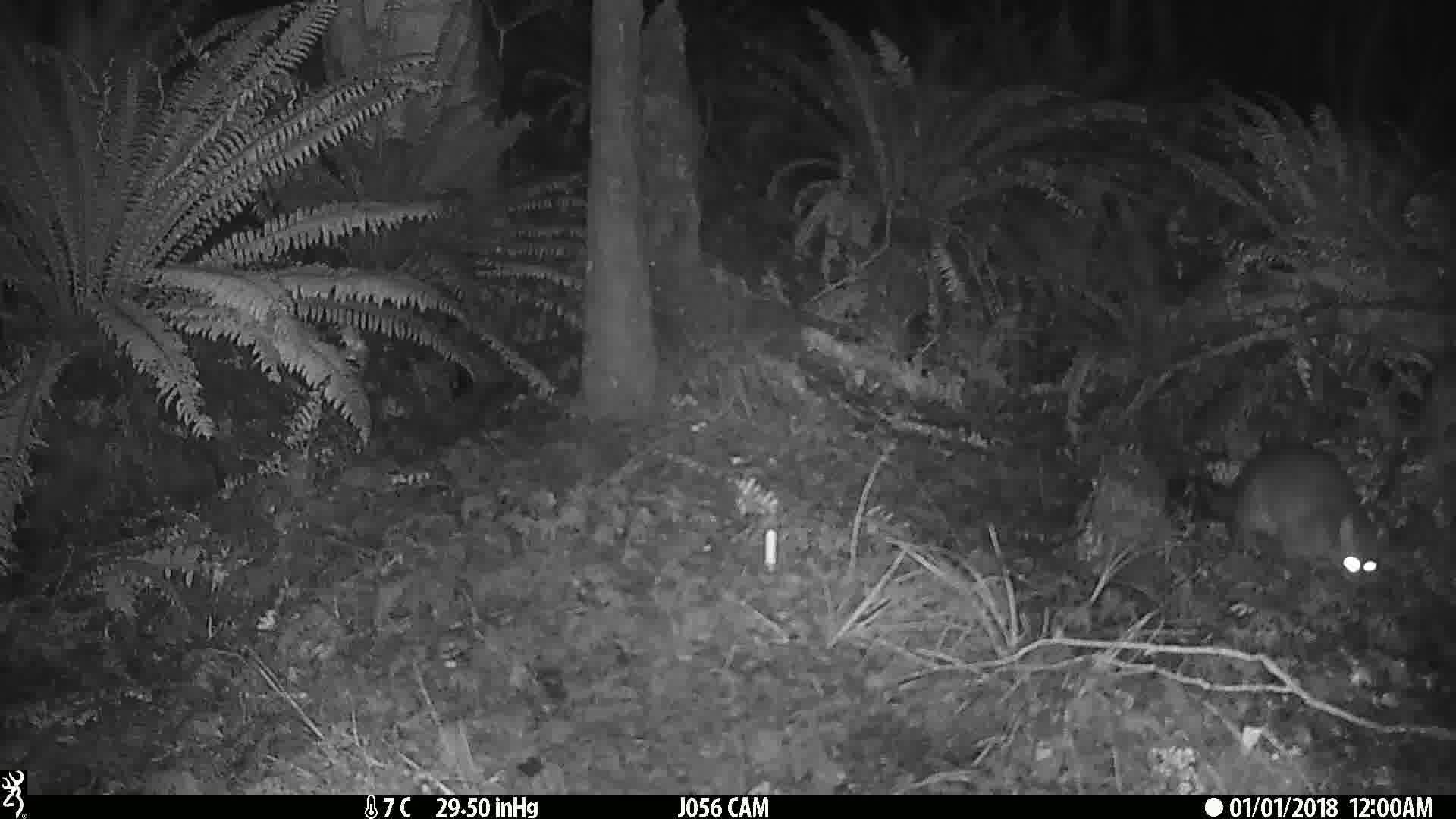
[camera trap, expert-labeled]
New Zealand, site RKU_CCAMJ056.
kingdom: Animalia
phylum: Chordata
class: Mammalia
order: Diprotodontia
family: Phalangeridae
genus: Trichosurus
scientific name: Trichosurus vulpecula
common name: common brushtail possum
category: possum